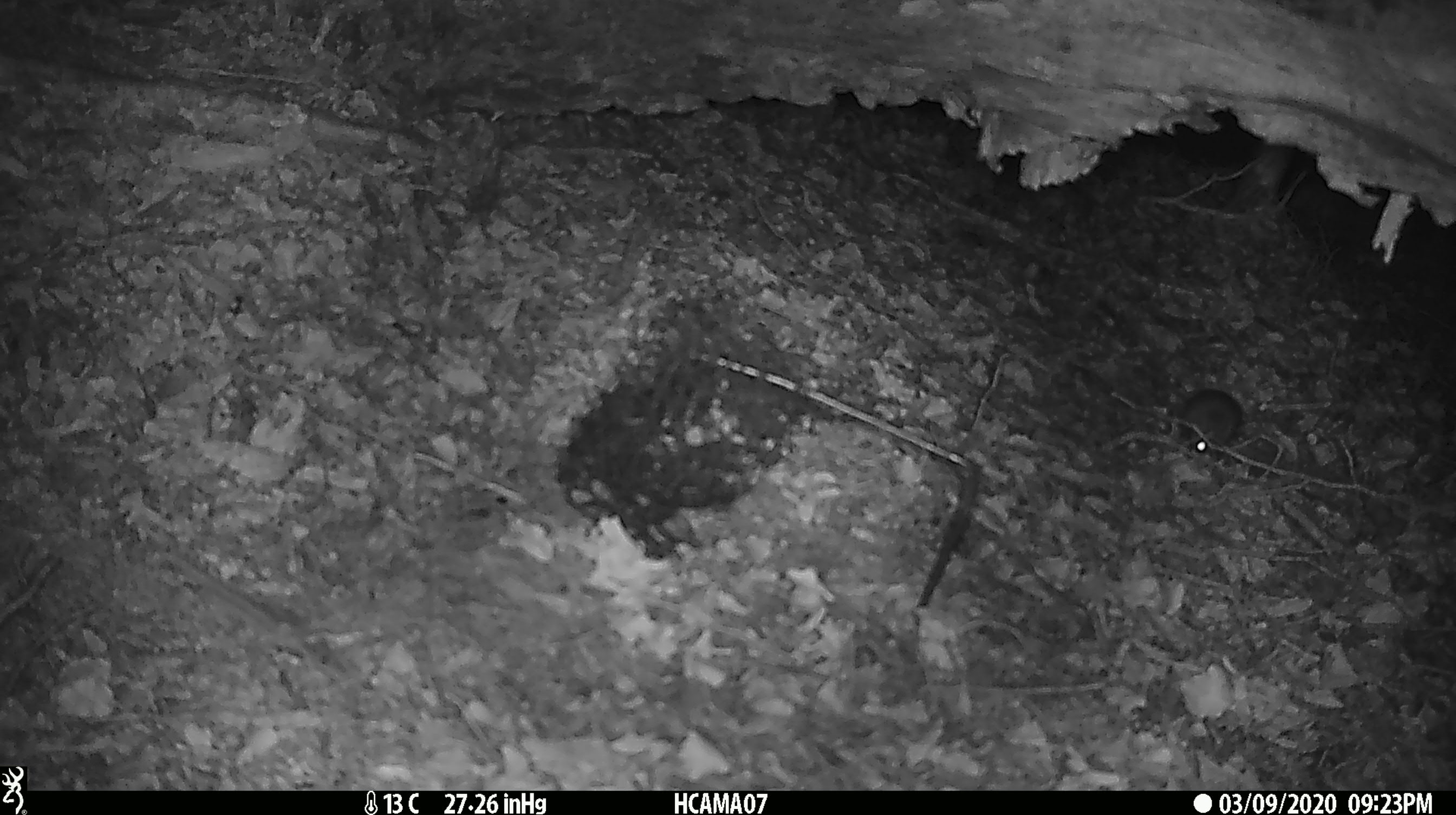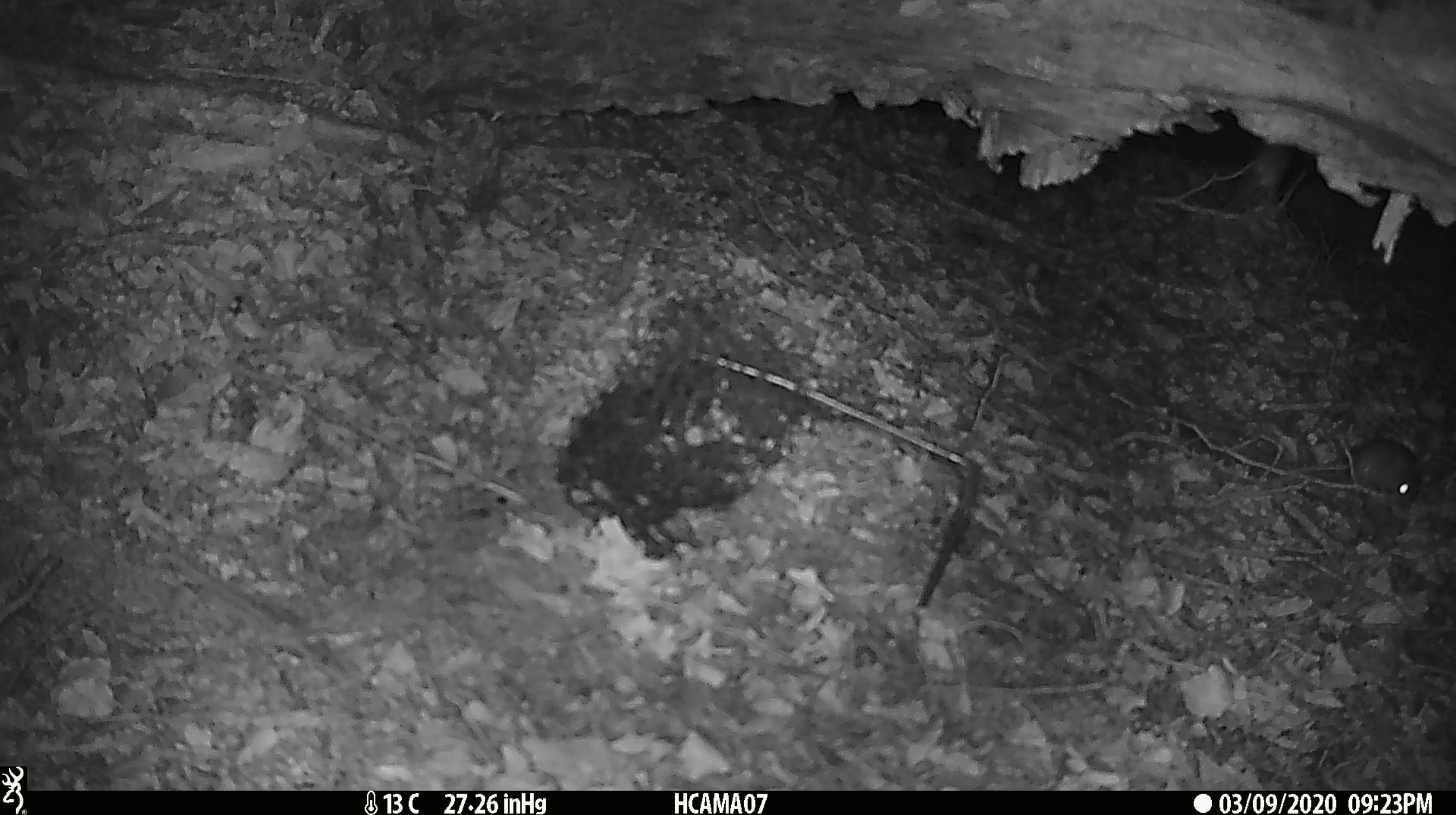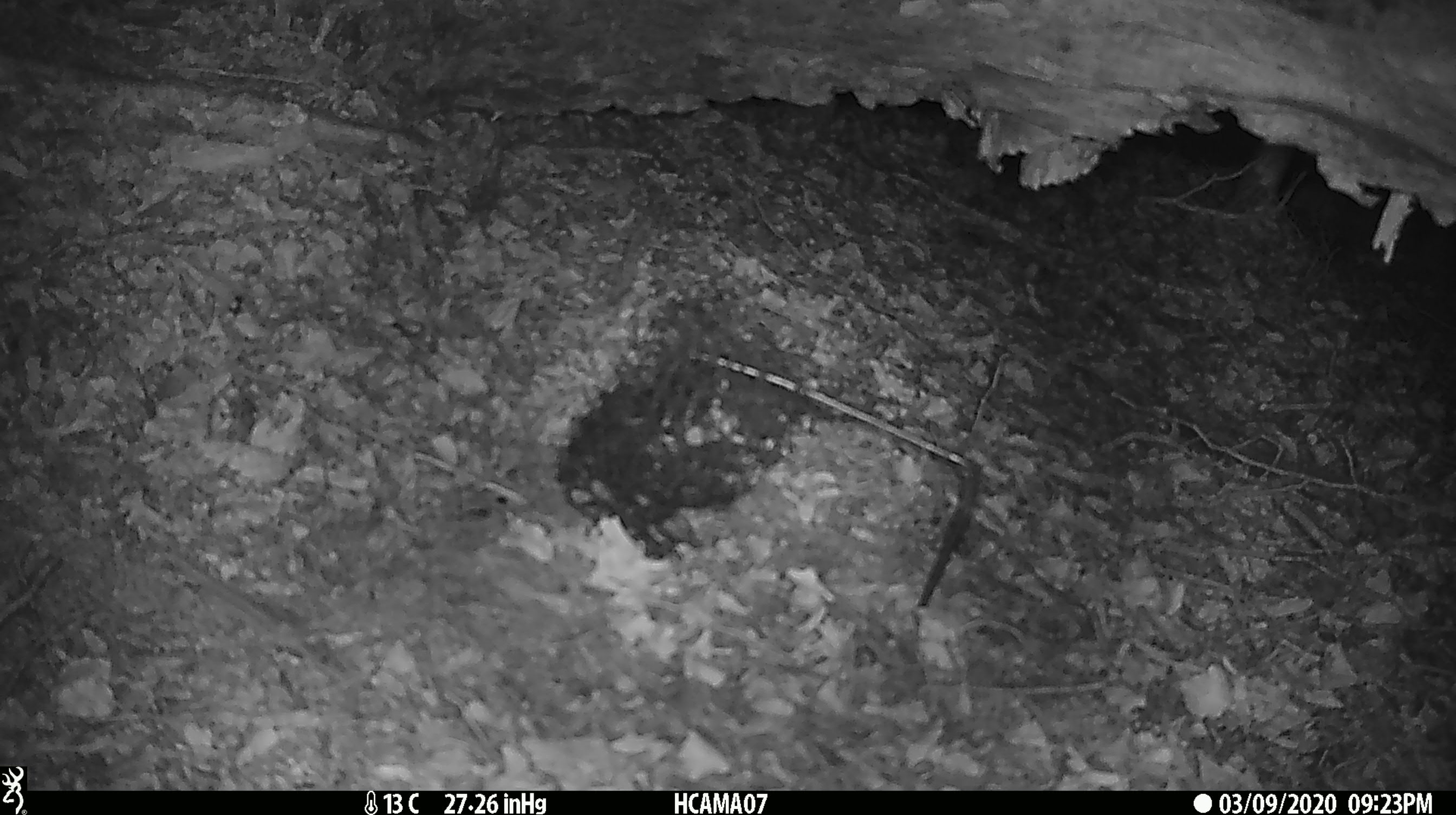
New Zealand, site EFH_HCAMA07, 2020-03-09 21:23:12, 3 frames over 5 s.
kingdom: Animalia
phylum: Chordata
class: Mammalia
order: Rodentia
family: Muridae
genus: Mus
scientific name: Mus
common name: mouse